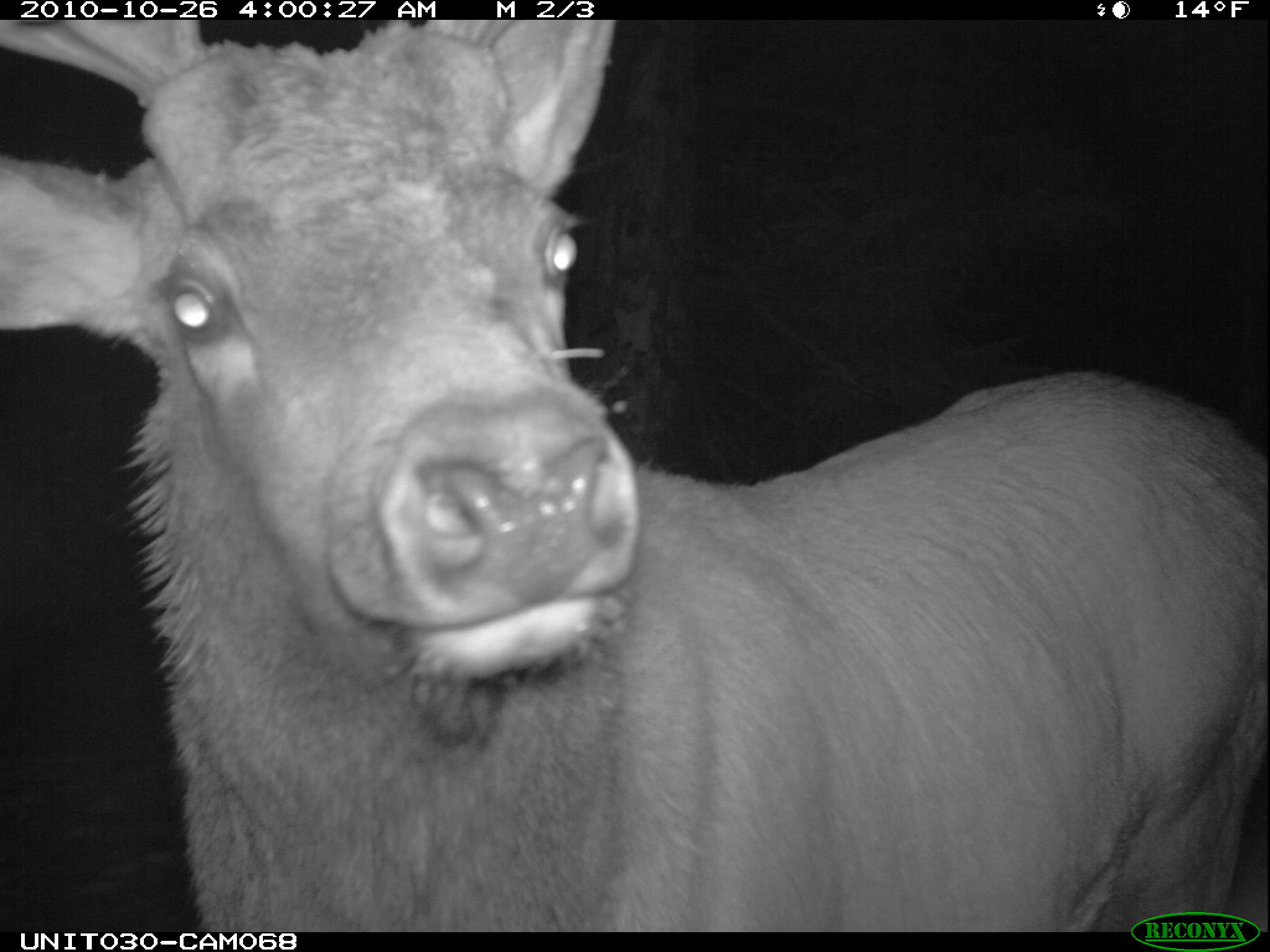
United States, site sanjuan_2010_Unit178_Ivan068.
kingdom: Animalia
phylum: Chordata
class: Mammalia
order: Artiodactyla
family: Cervidae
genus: Cervus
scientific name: Cervus elaphus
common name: red deer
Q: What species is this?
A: Cervus elaphus (red deer).